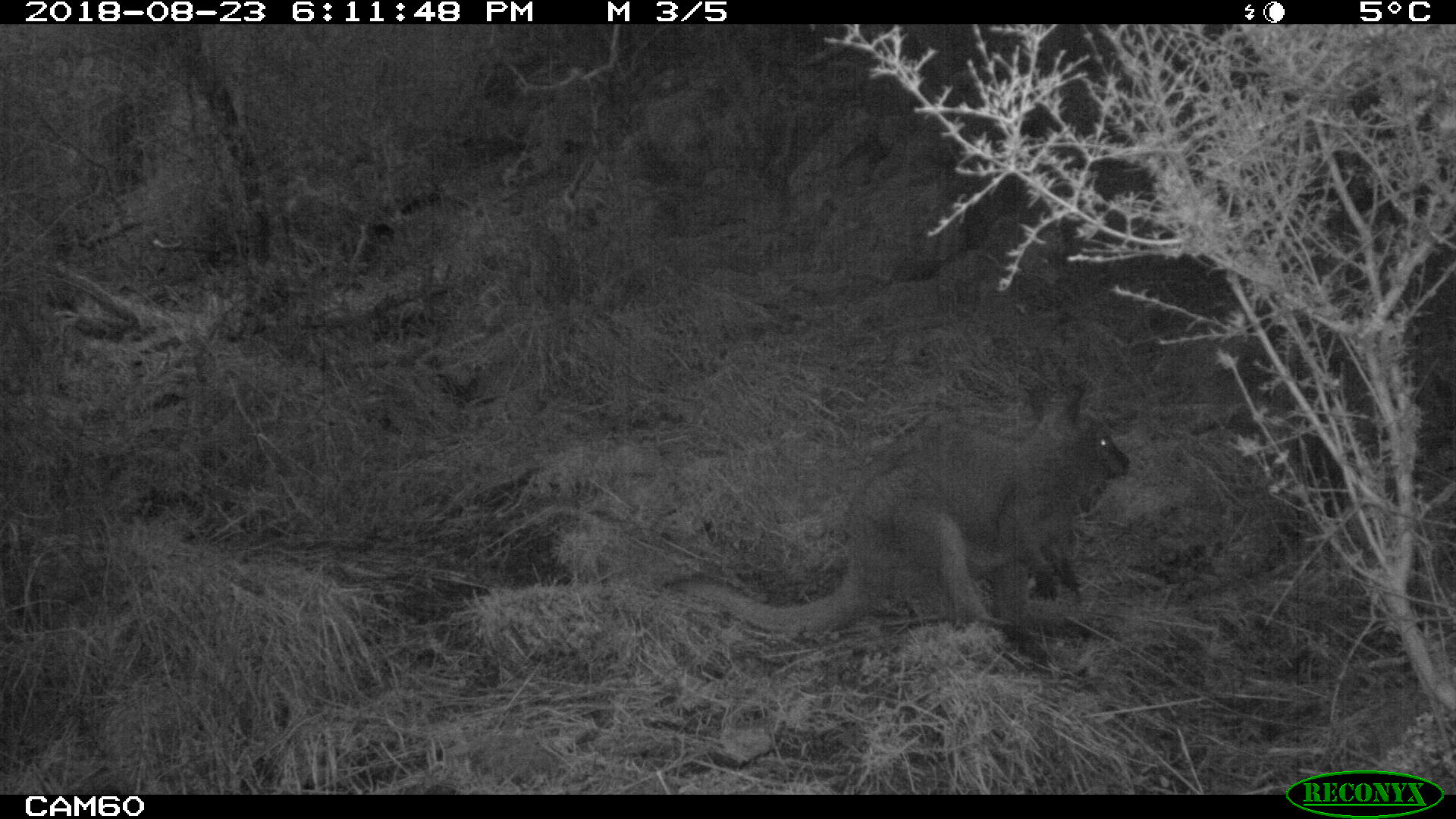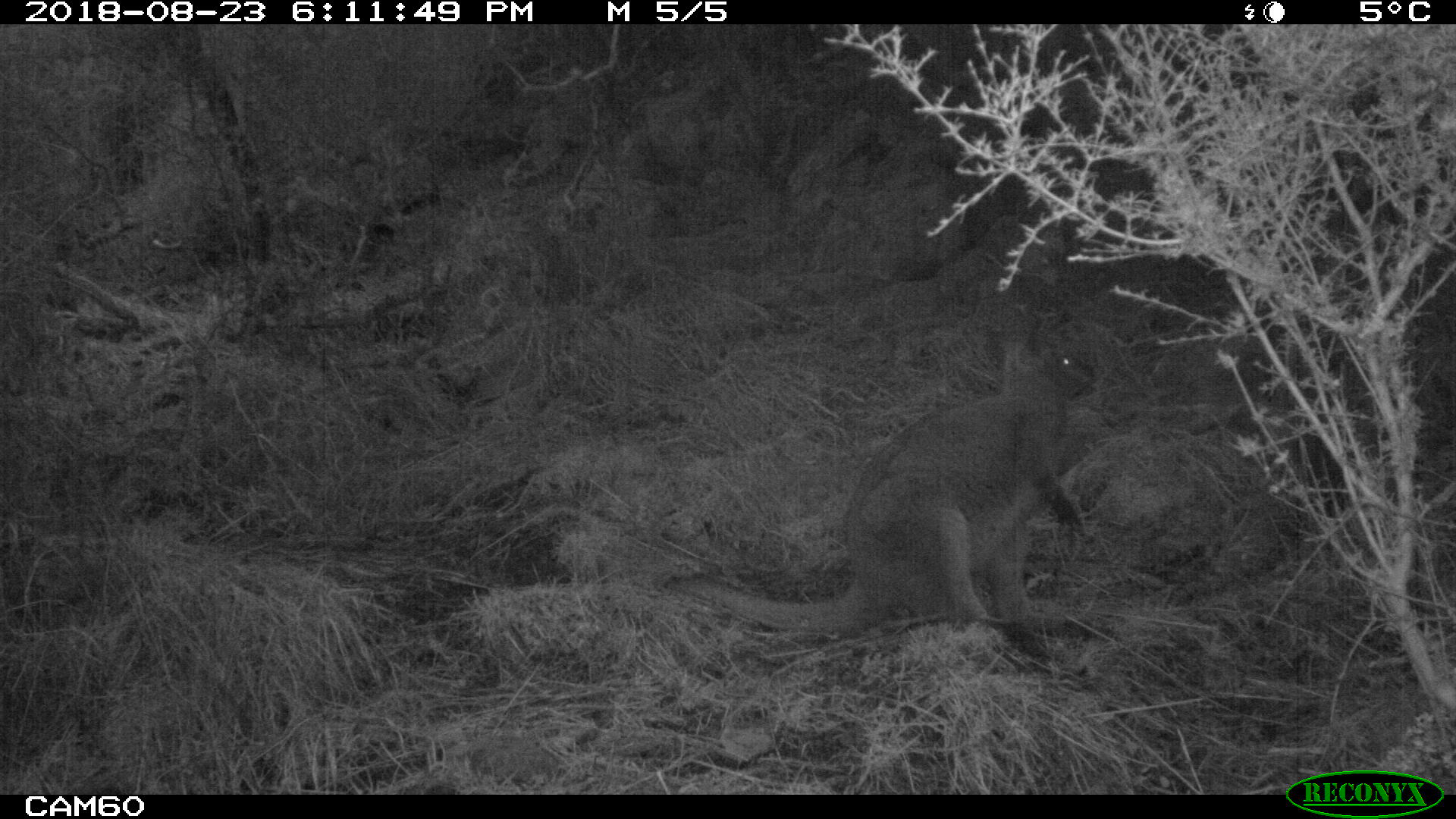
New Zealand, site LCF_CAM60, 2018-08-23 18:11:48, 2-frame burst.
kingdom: Animalia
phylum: Chordata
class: Mammalia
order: Diprotodontia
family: Macropodidae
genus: Notamacropus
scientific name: Notamacropus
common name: wallaby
Wallaby (Notamacropus).